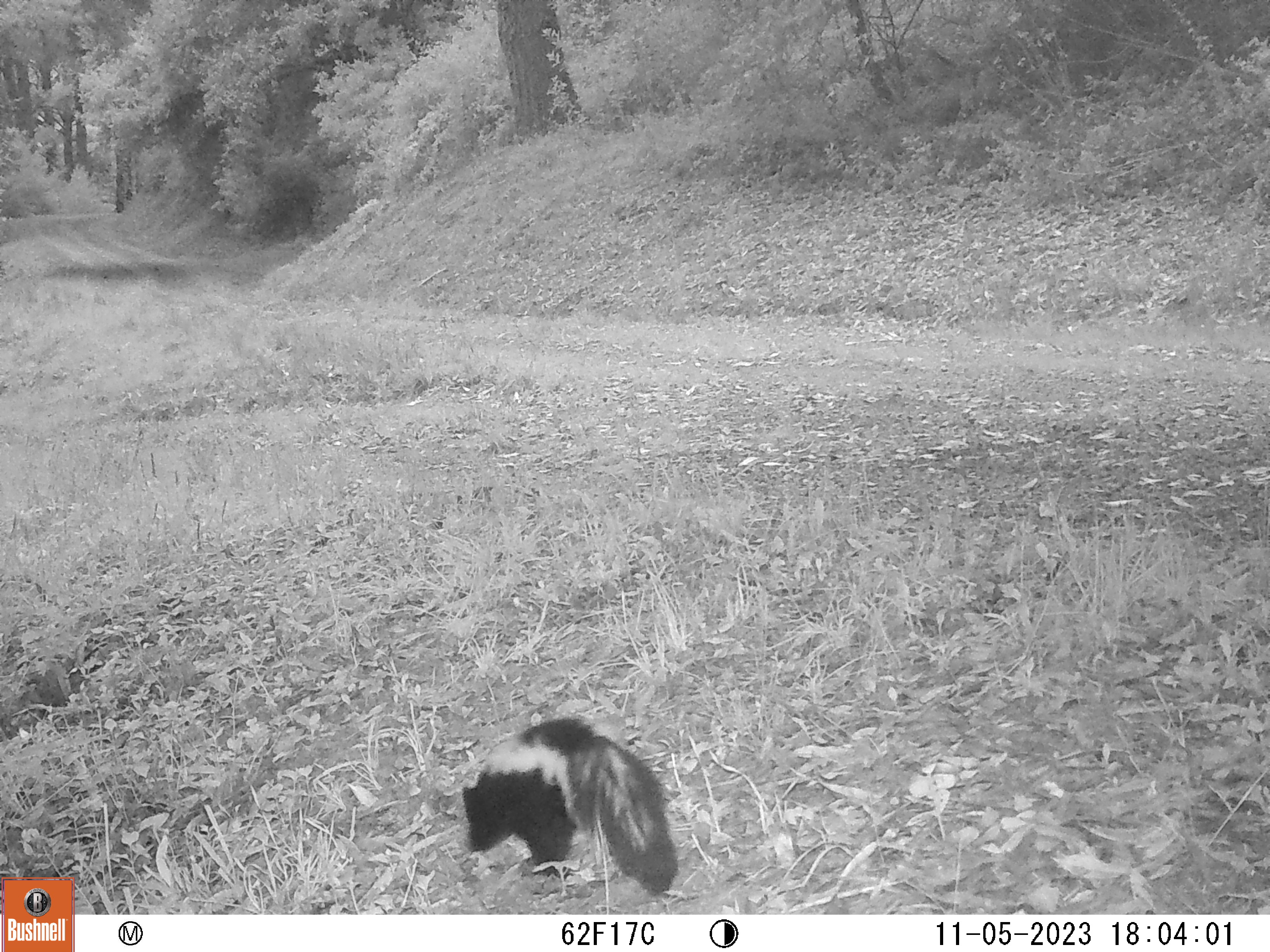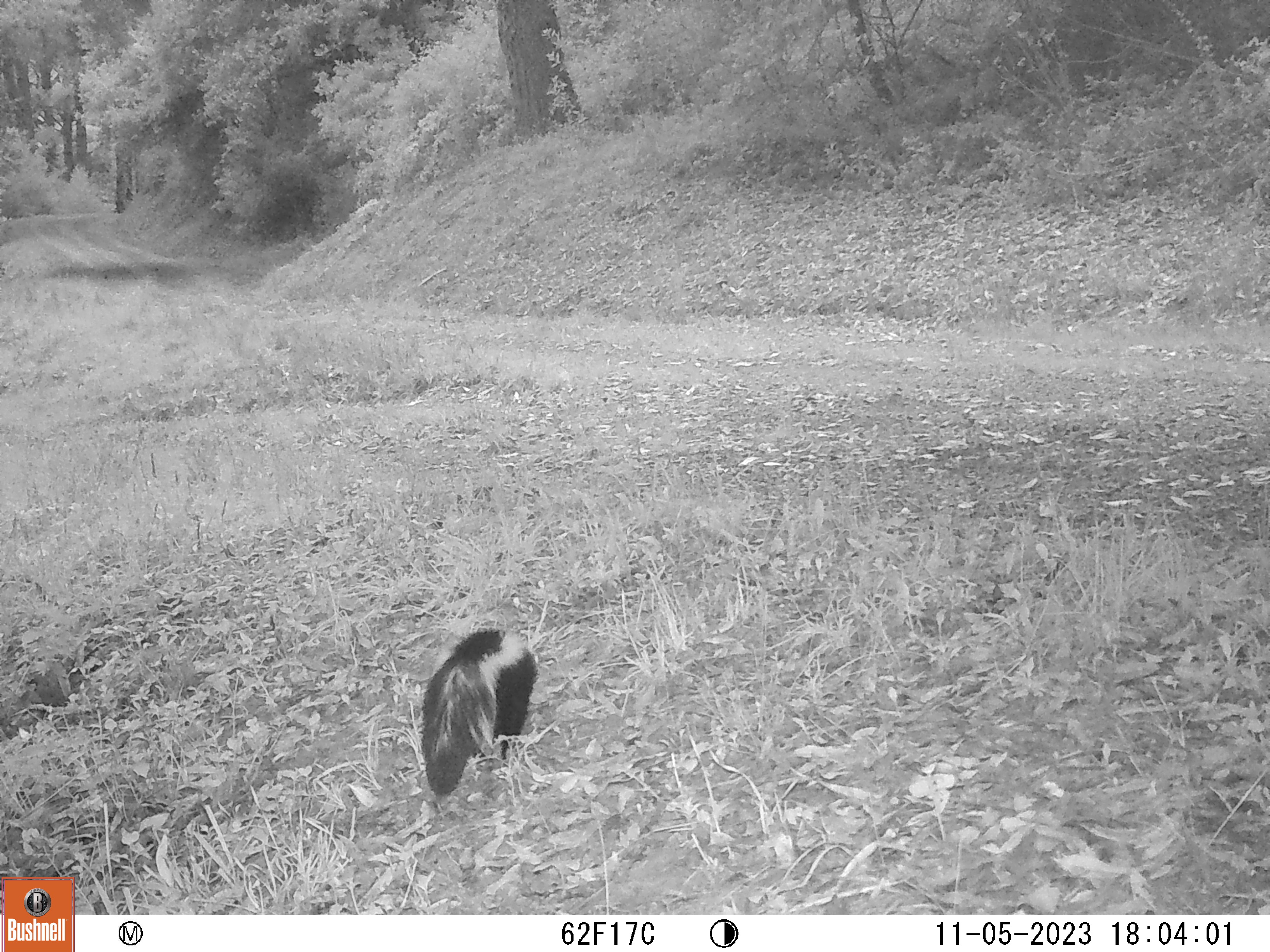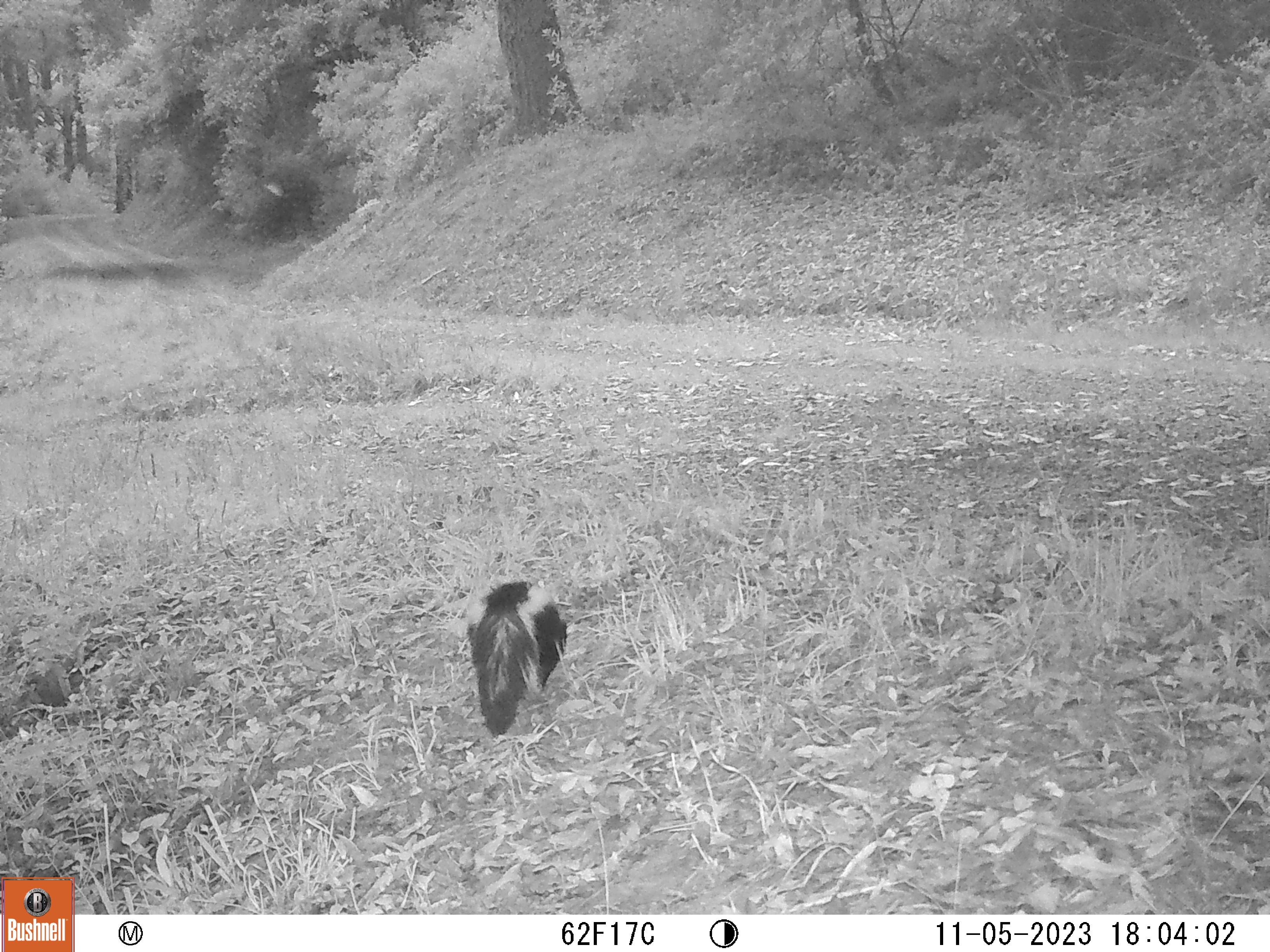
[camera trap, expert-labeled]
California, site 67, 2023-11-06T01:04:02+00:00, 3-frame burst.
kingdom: Animalia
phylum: Chordata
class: Mammalia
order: Carnivora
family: Mephitidae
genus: Mephitis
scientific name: Mephitis mephitis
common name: striped skunk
Striped skunk (Mephitis mephitis).